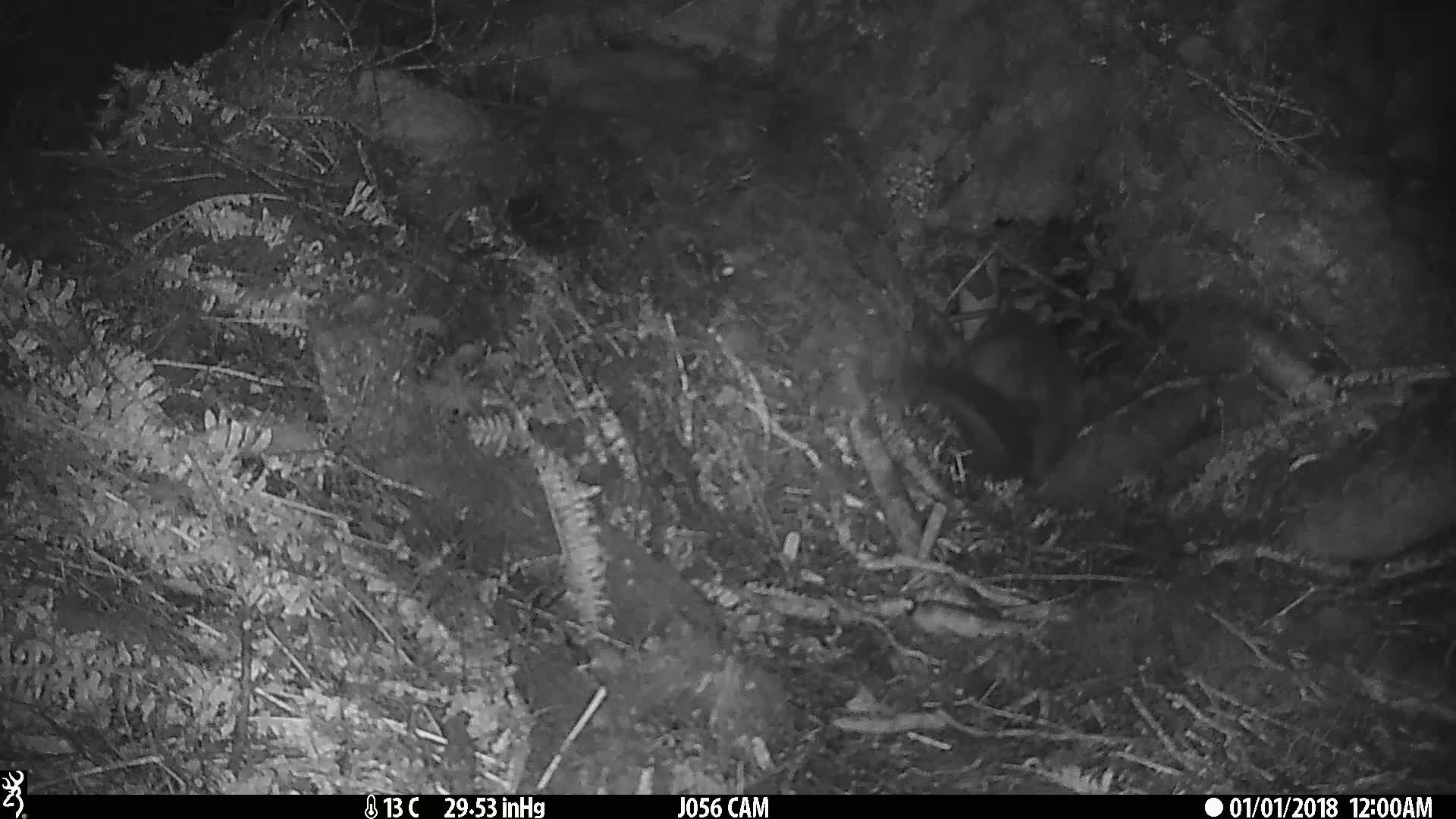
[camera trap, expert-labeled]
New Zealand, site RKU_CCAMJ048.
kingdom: Animalia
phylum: Chordata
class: Mammalia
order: Diprotodontia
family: Phalangeridae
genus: Trichosurus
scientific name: Trichosurus vulpecula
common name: common brushtail possum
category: possum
Possum (common brushtail possum) (Trichosurus vulpecula).